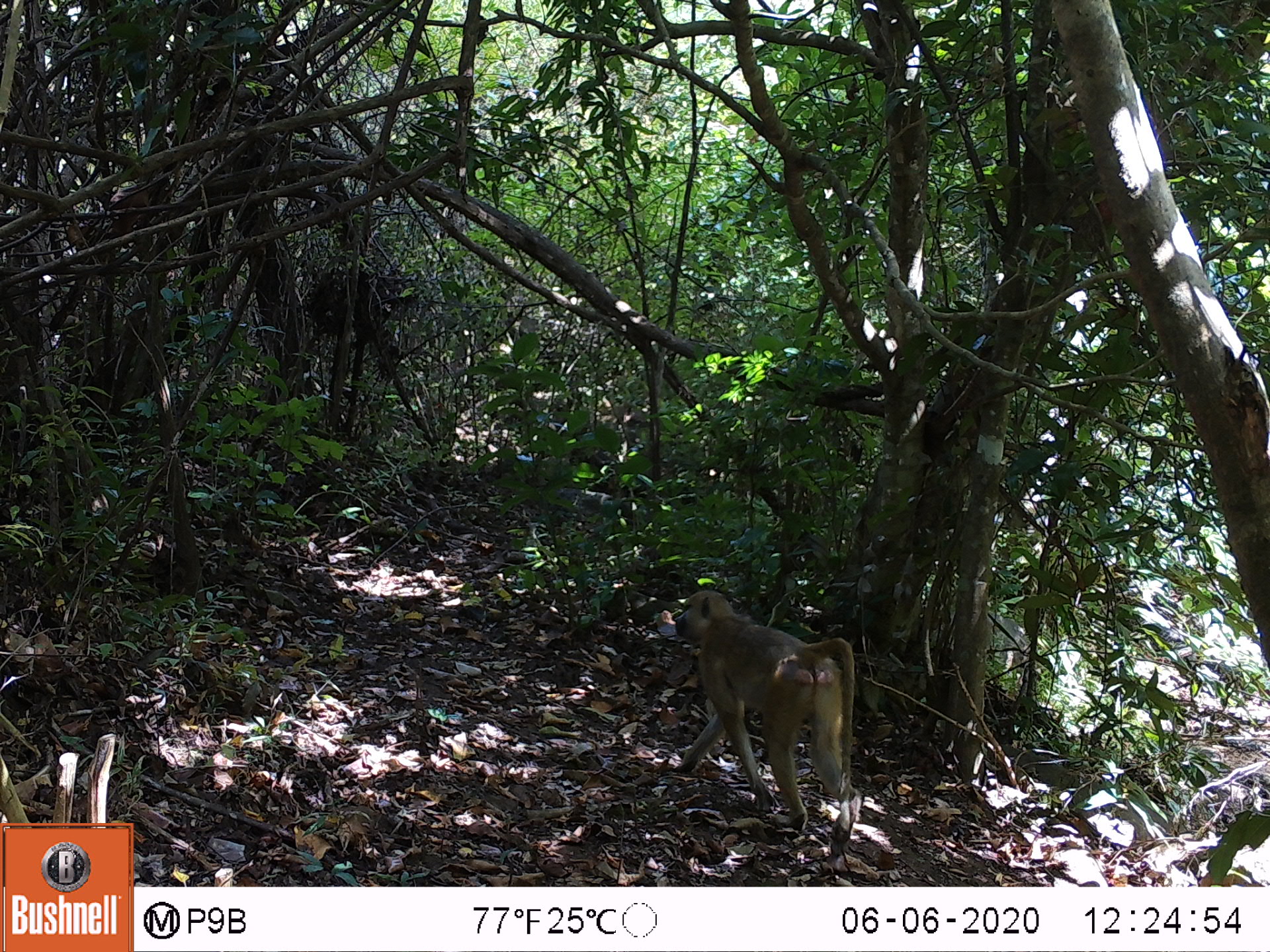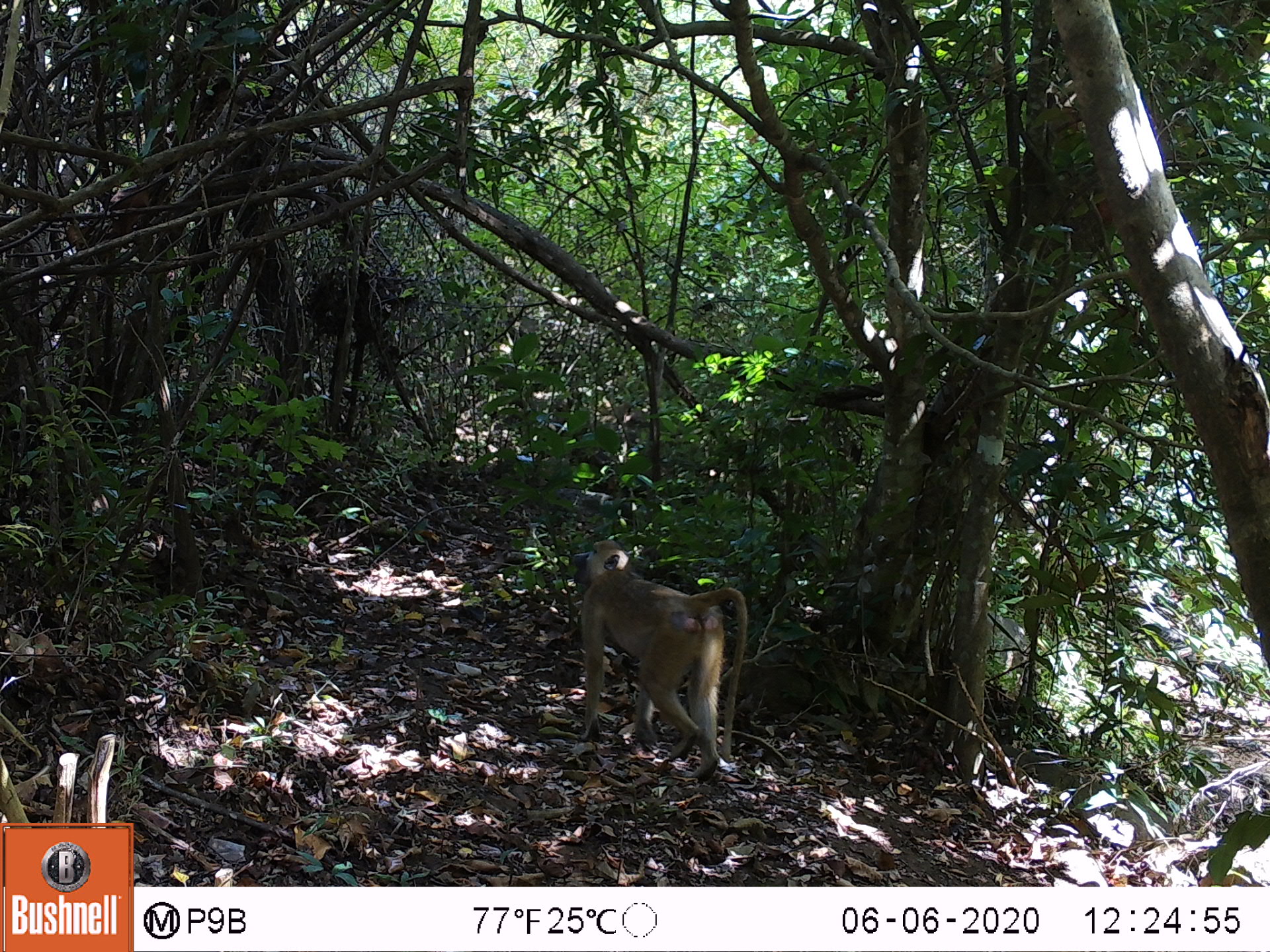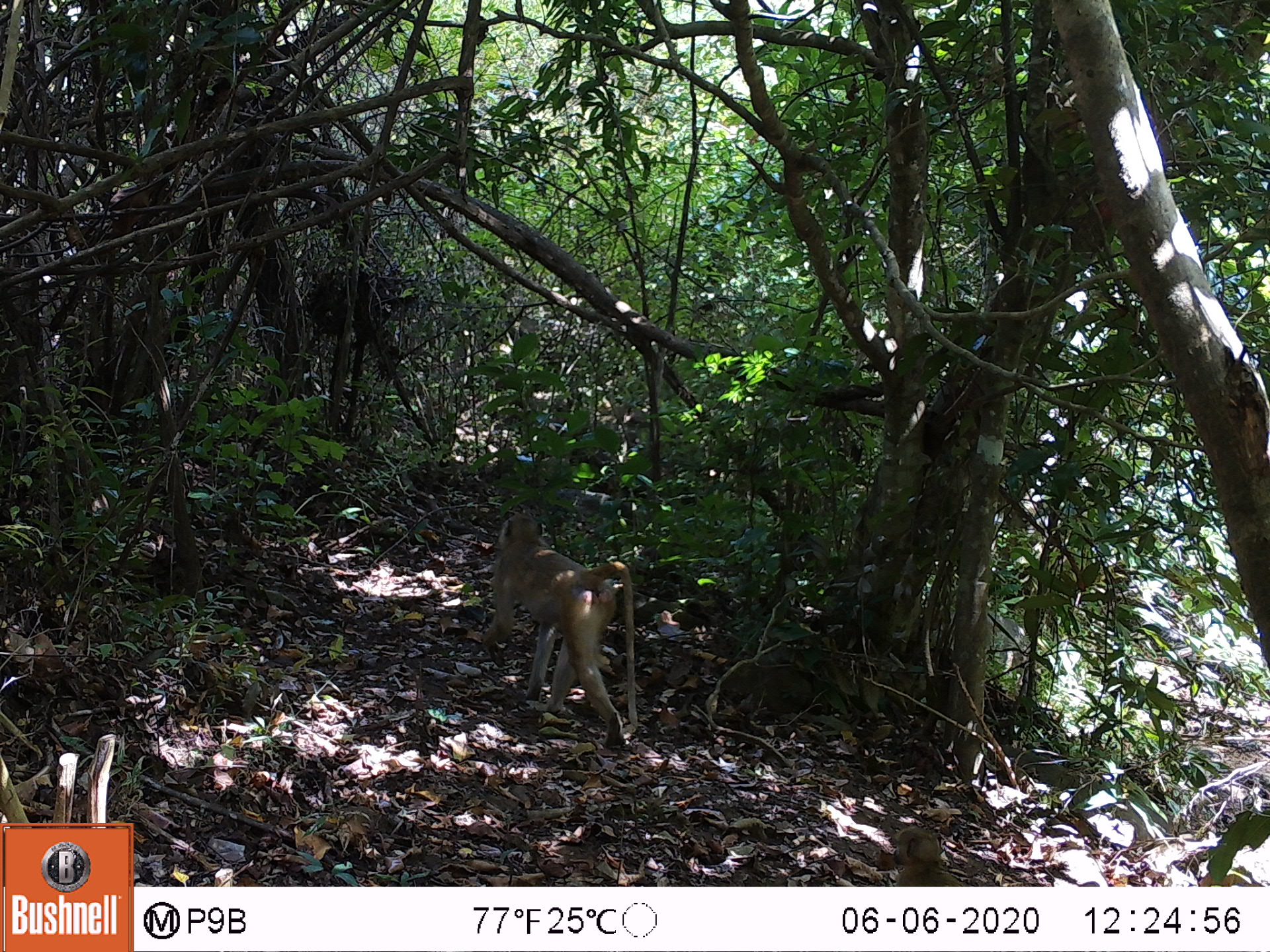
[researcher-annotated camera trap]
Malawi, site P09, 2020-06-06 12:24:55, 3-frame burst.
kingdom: Animalia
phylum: Chordata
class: Mammalia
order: Primates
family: Cercopithecidae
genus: Papio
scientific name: Papio cynocephalus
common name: yellow baboon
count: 1